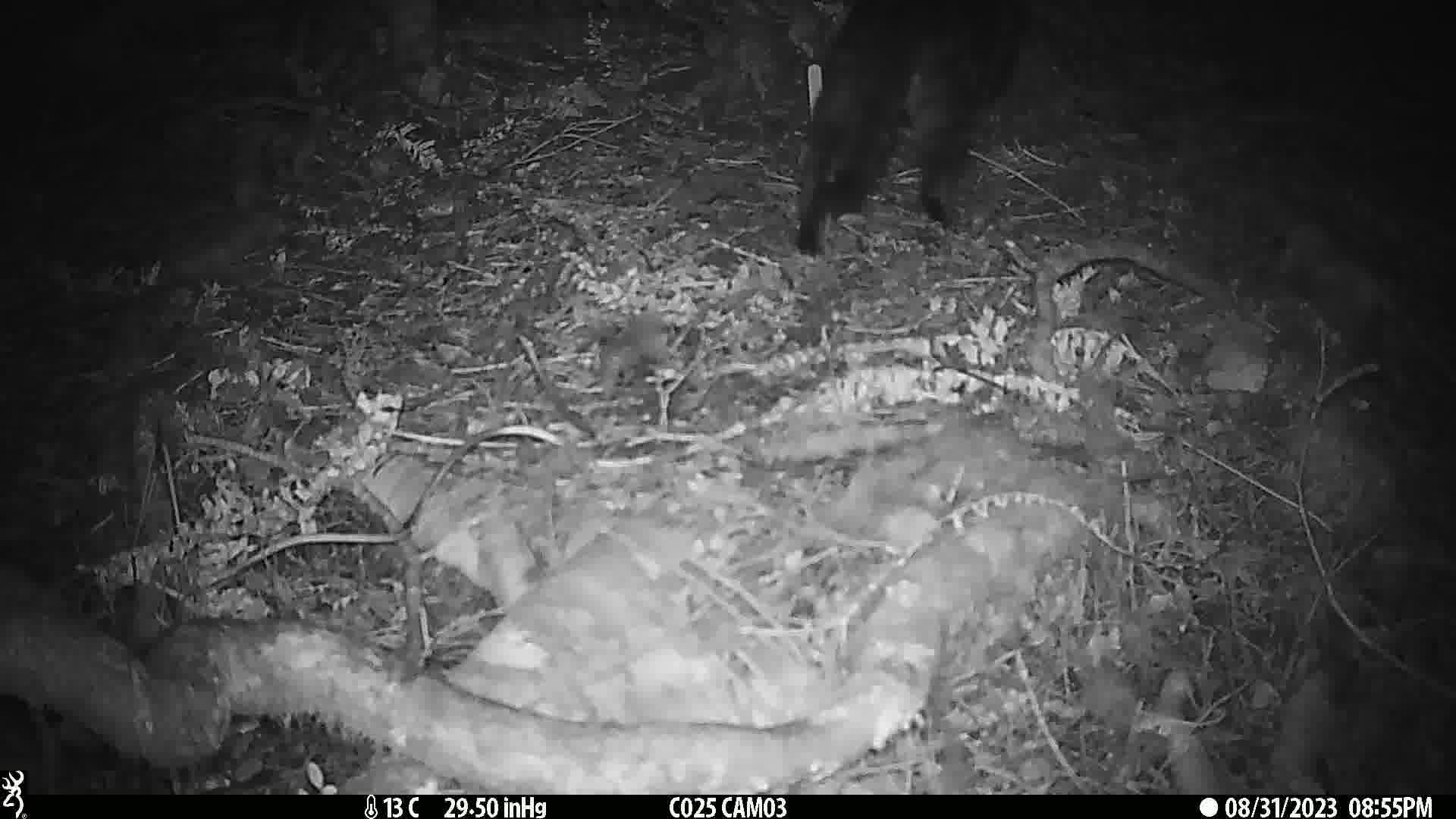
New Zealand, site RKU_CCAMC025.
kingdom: Animalia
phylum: Chordata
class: Mammalia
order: Carnivora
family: Felidae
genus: Felis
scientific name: Felis catus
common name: domestic cat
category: cat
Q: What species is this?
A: Cat (domestic cat) (Felis catus).